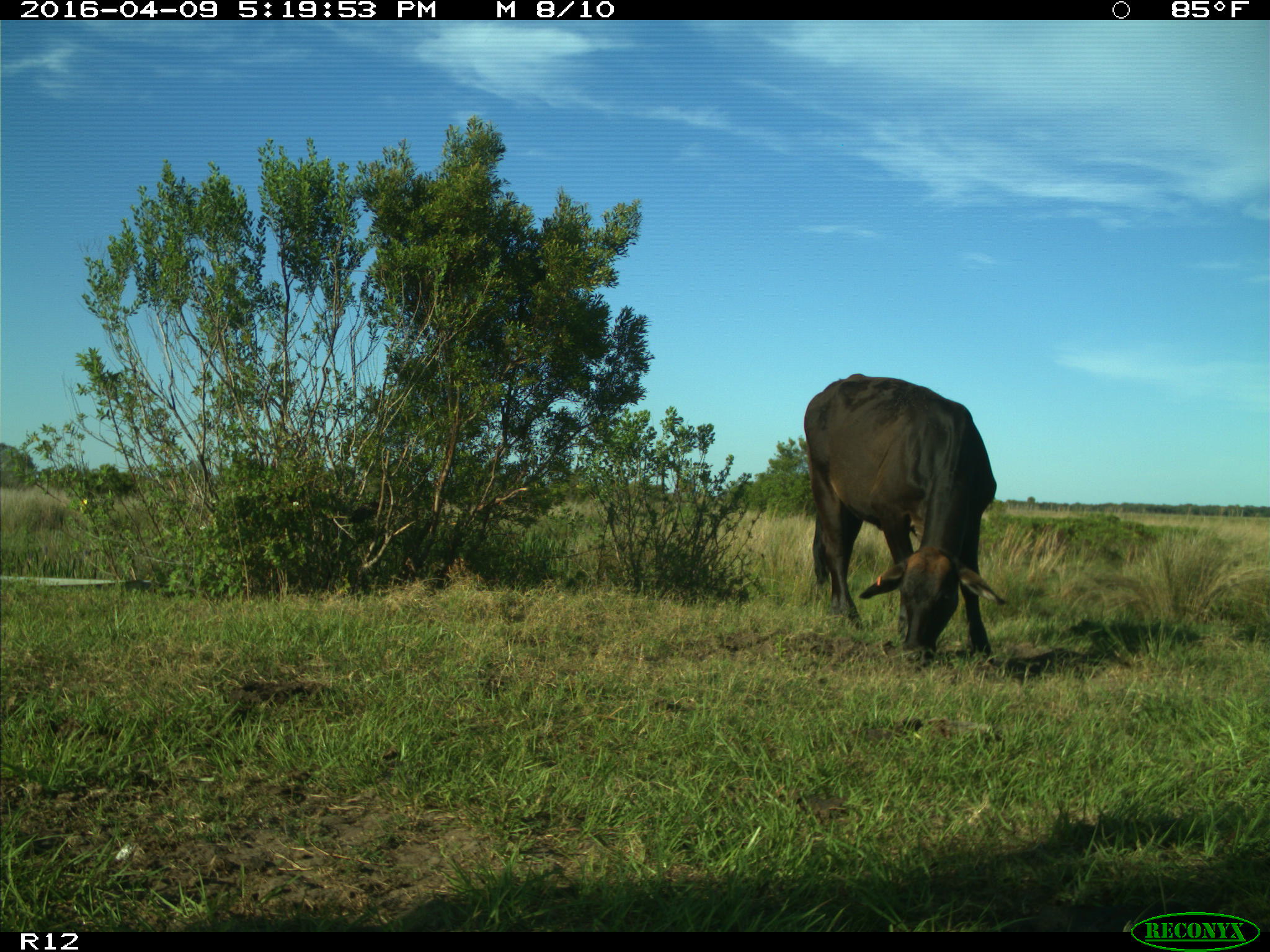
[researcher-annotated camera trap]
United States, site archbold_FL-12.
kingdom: Animalia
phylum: Chordata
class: Mammalia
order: Artiodactyla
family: Bovidae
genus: Bos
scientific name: Bos taurus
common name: domestic cow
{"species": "Bos taurus (domestic cow)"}